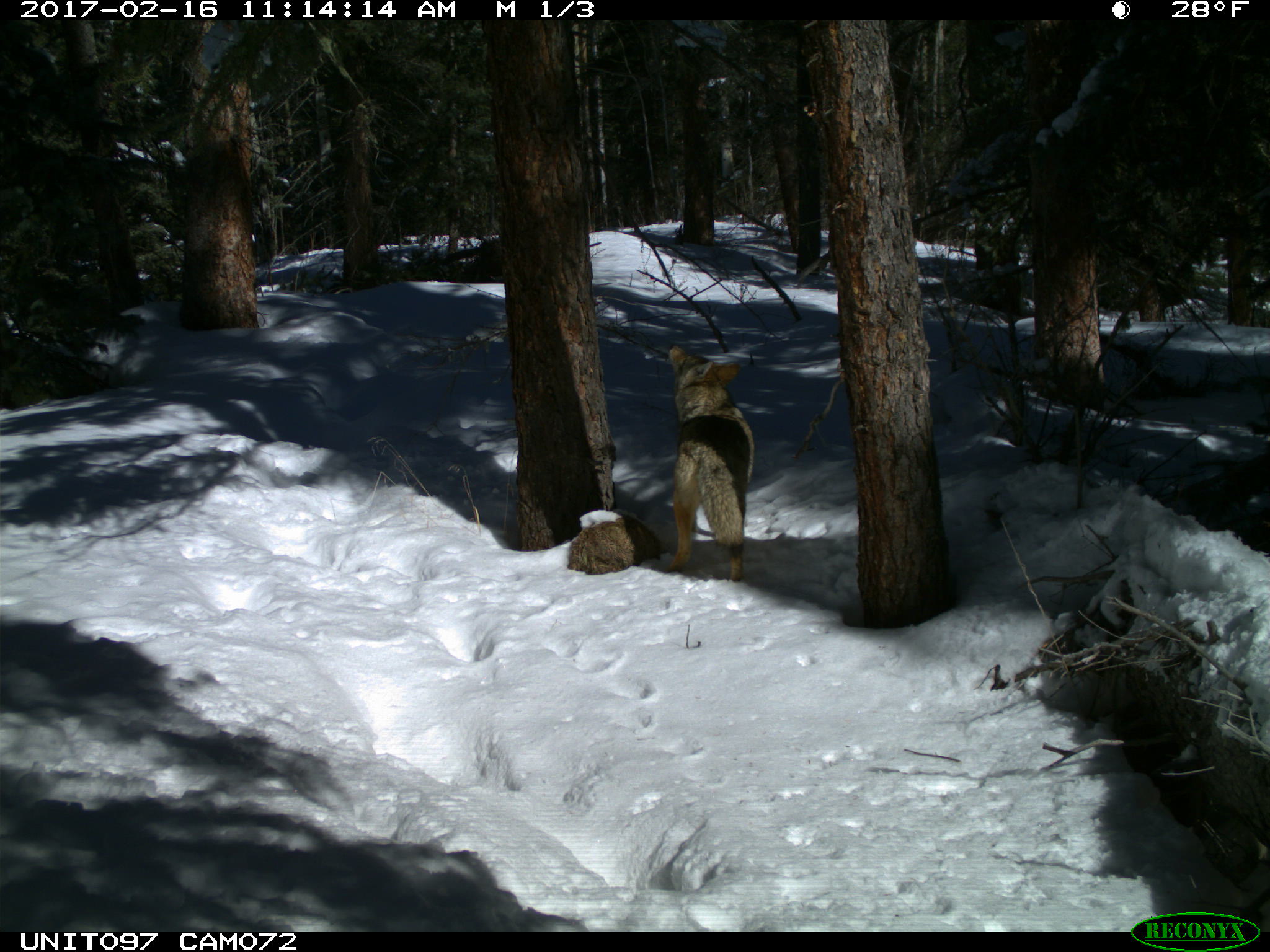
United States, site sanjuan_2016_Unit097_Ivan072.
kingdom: Animalia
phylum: Chordata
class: Mammalia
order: Carnivora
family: Canidae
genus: Canis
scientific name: Canis latrans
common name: coyote